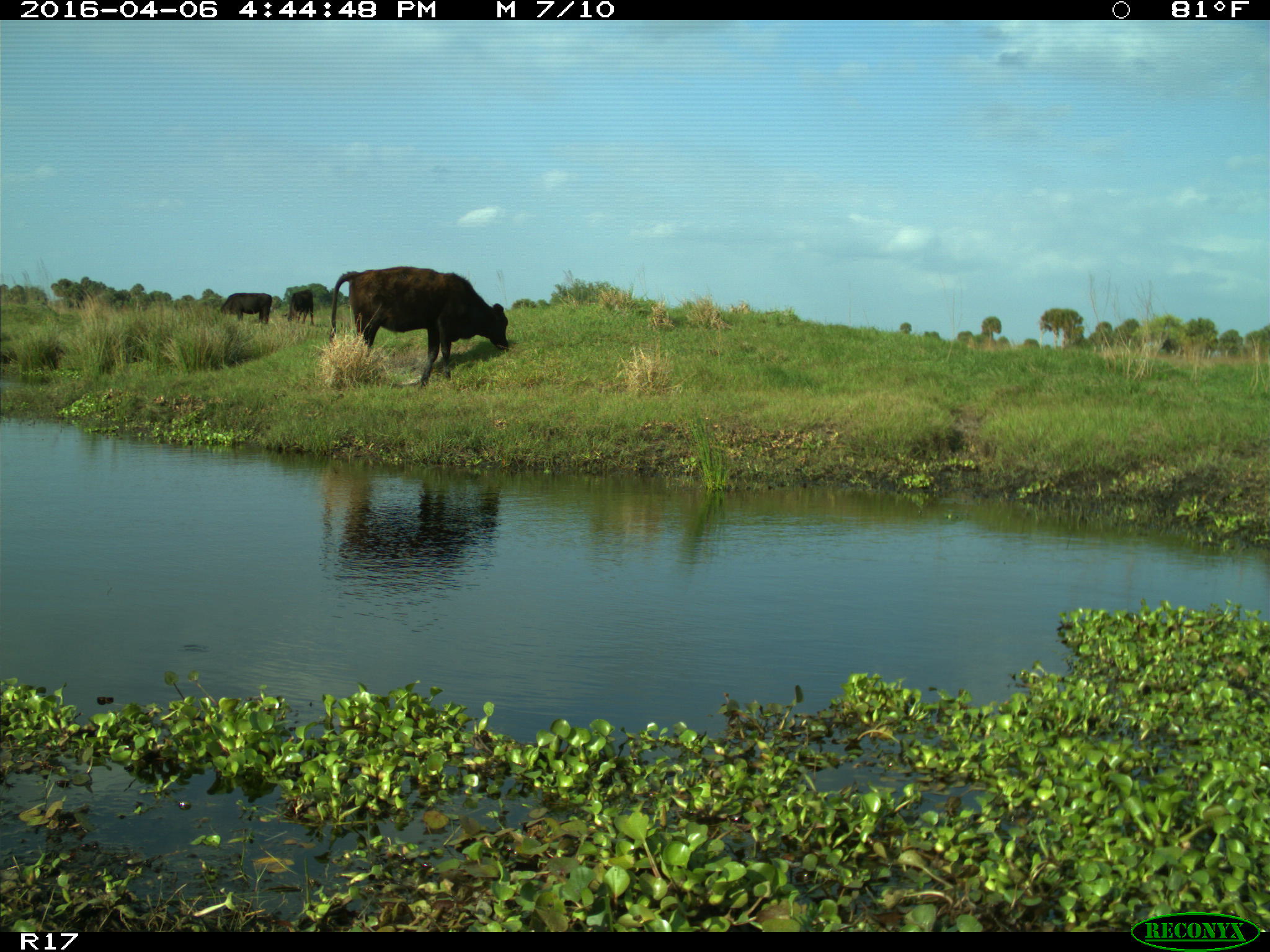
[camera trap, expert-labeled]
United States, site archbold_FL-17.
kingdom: Animalia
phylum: Chordata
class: Mammalia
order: Artiodactyla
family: Bovidae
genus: Bos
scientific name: Bos taurus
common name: domestic cow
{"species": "Bos taurus (domestic cow)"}